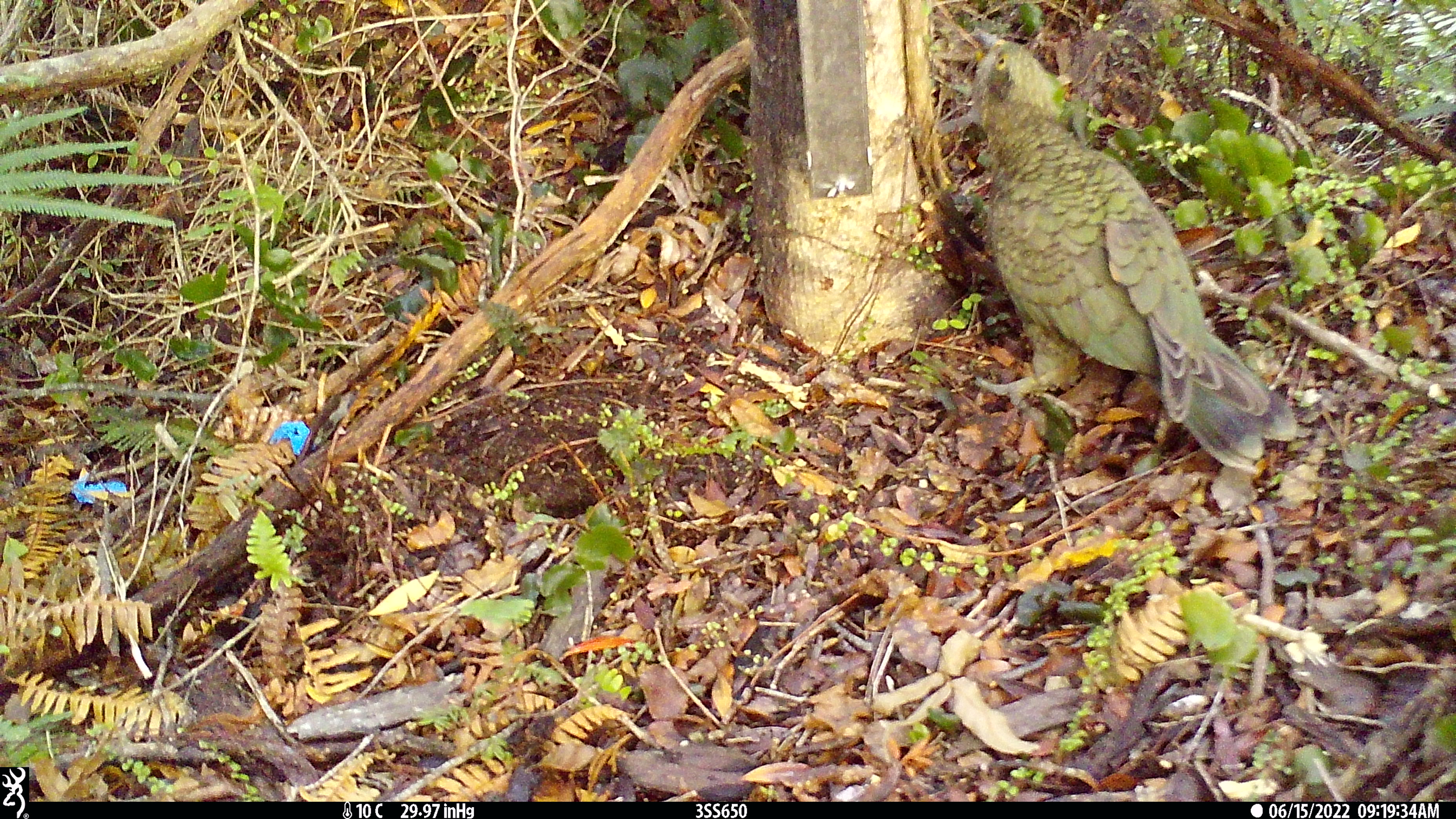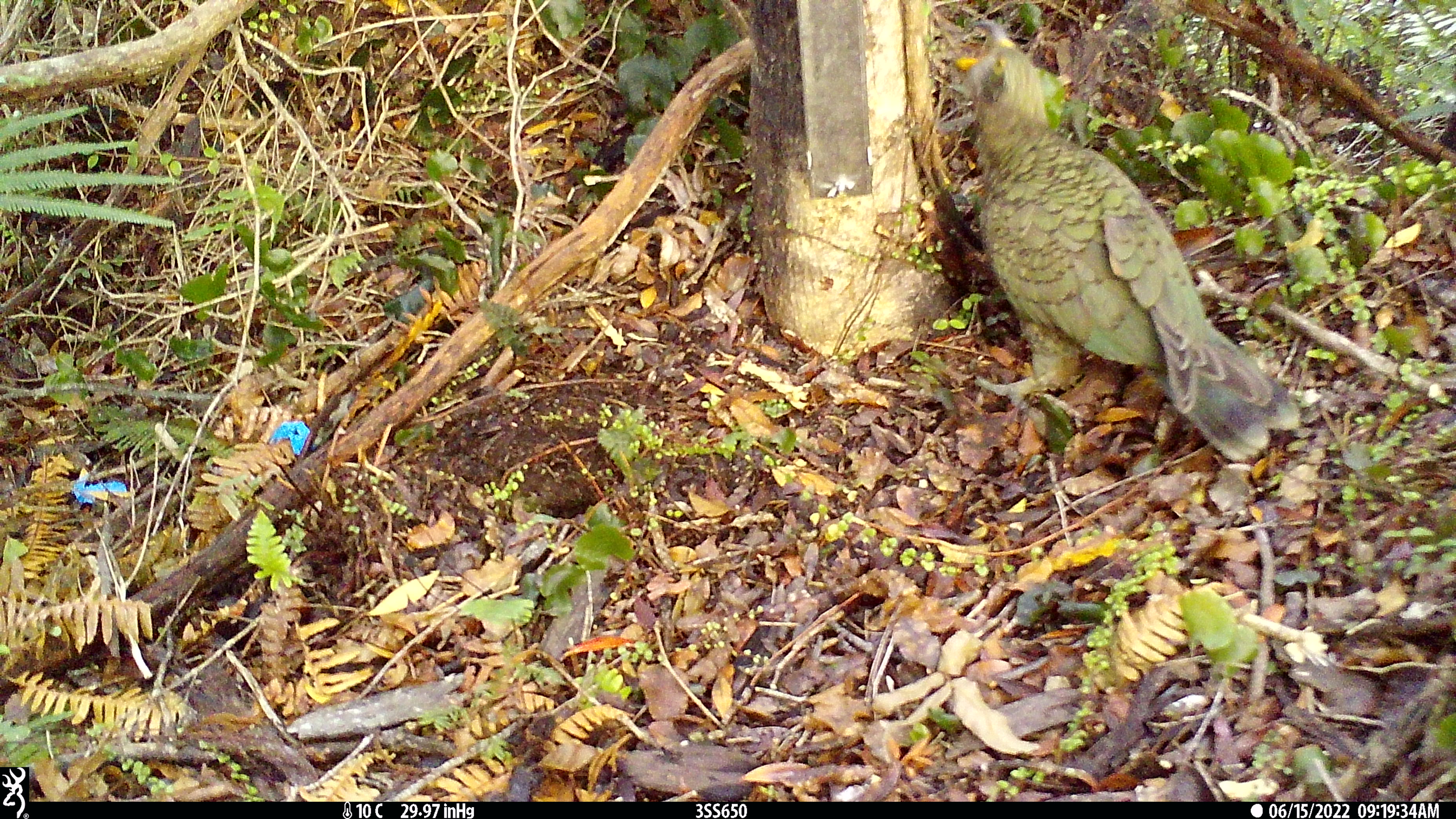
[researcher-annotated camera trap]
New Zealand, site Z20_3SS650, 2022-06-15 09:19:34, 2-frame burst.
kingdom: Animalia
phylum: Chordata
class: Aves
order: Psittaciformes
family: Strigopidae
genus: Nestor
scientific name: Nestor notabilis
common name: kea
Kea (Nestor notabilis).